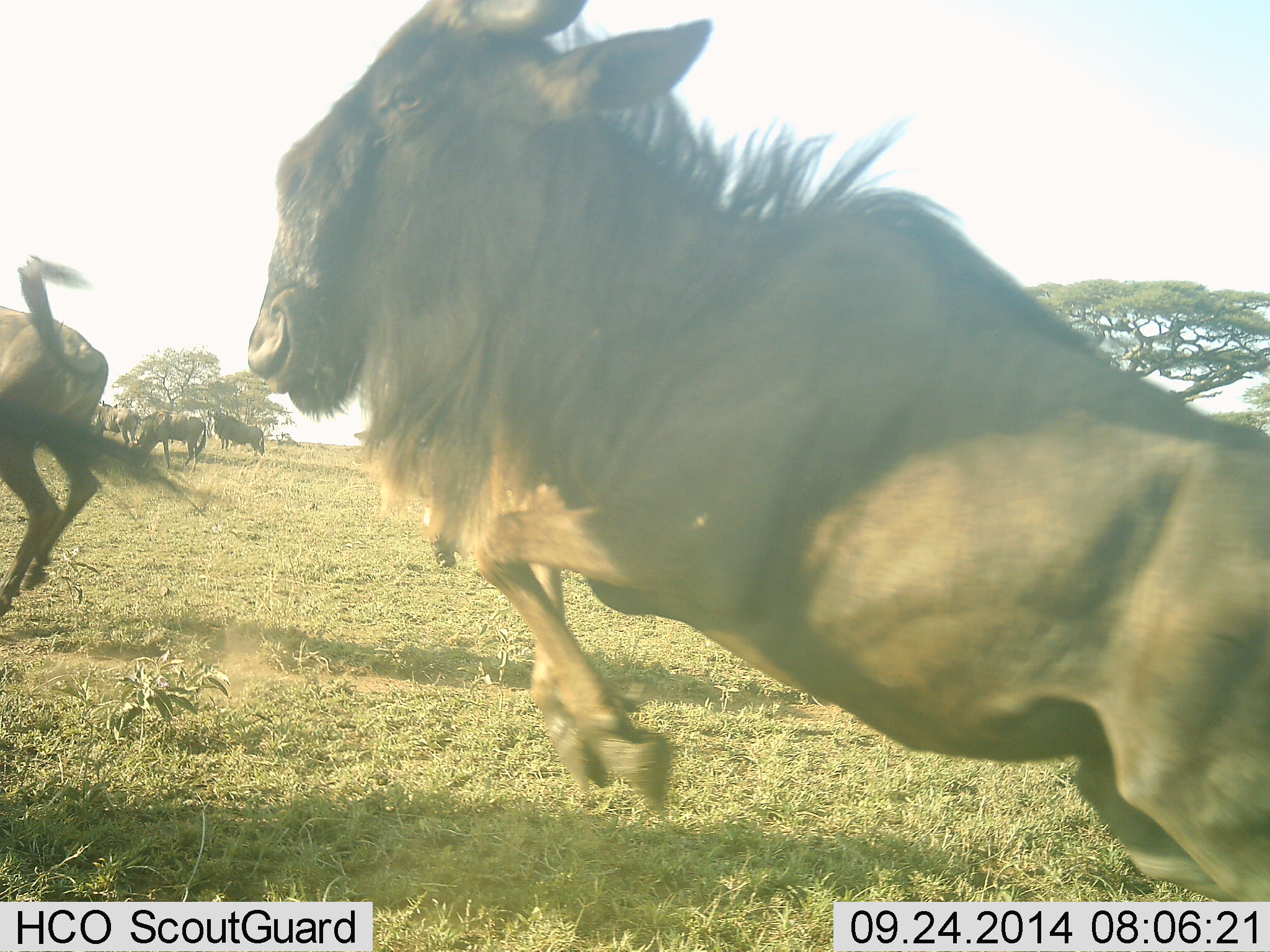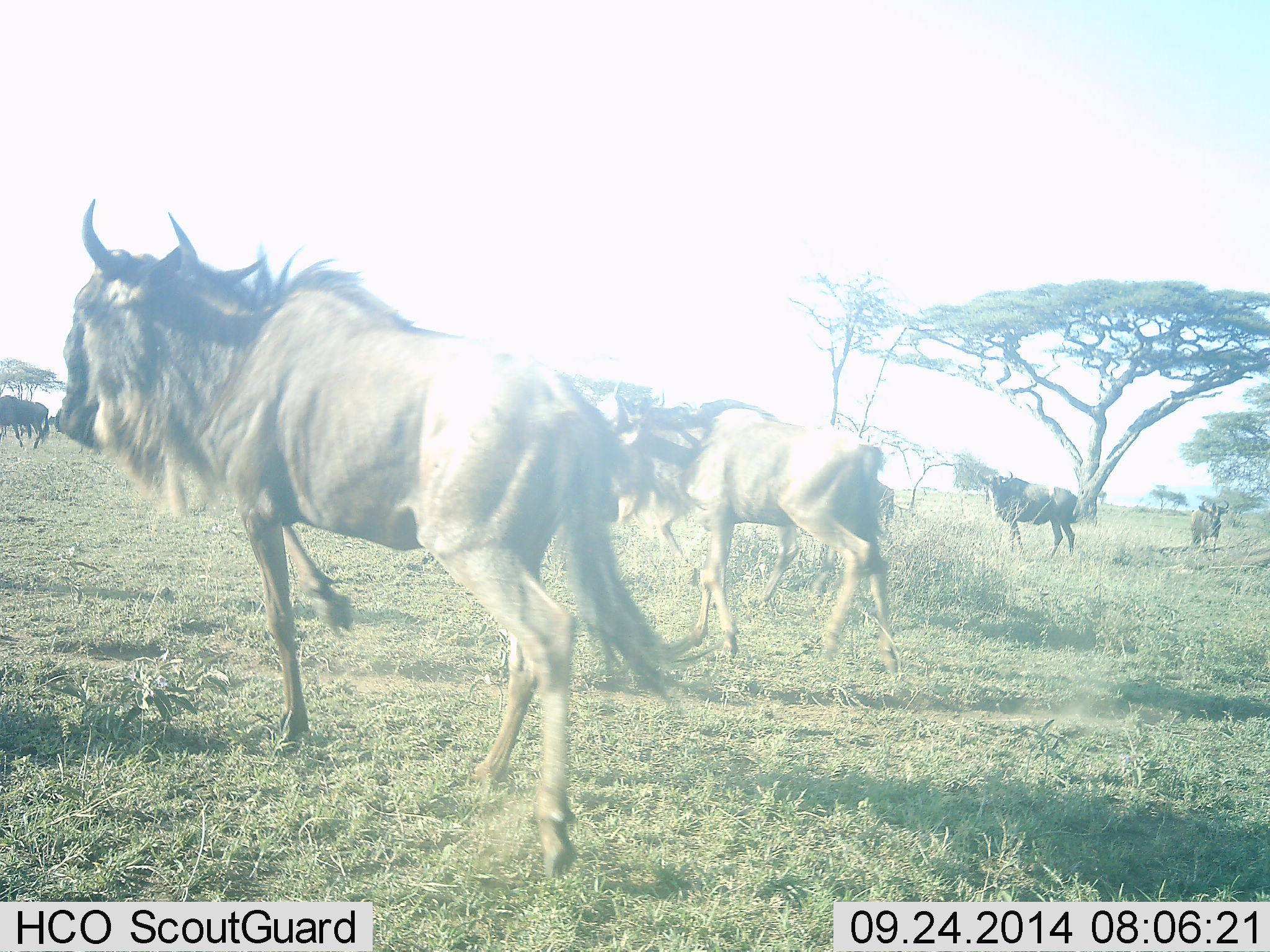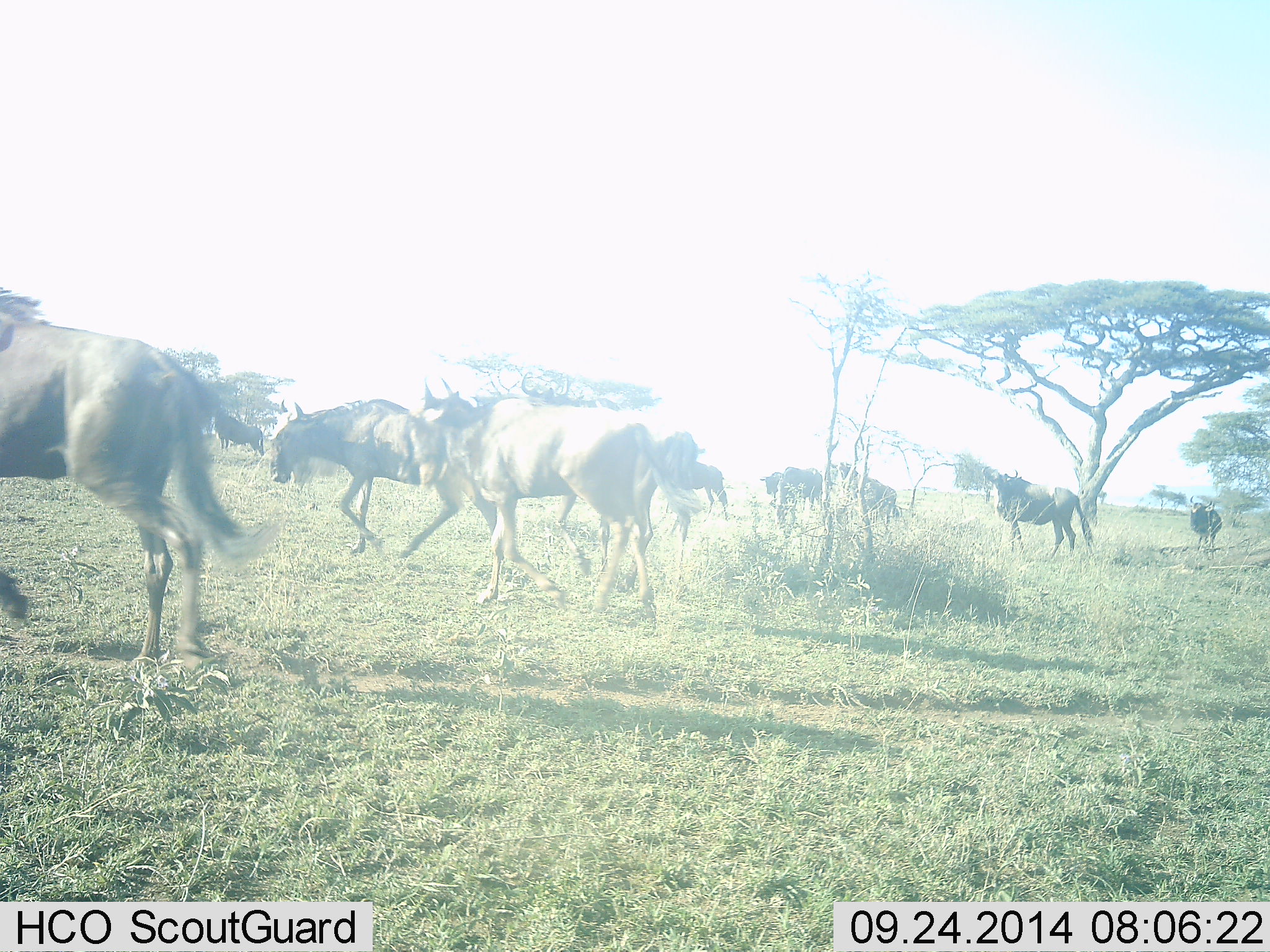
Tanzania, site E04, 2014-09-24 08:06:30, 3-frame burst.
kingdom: Animalia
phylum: Chordata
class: Mammalia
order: Artiodactyla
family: Bovidae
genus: Connochaetes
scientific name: Connochaetes taurinus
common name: blue wildebeest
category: wildebeest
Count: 10.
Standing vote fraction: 20%.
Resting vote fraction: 0%.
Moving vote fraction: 100%.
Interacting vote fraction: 10%.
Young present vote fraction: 0%.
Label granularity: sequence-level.